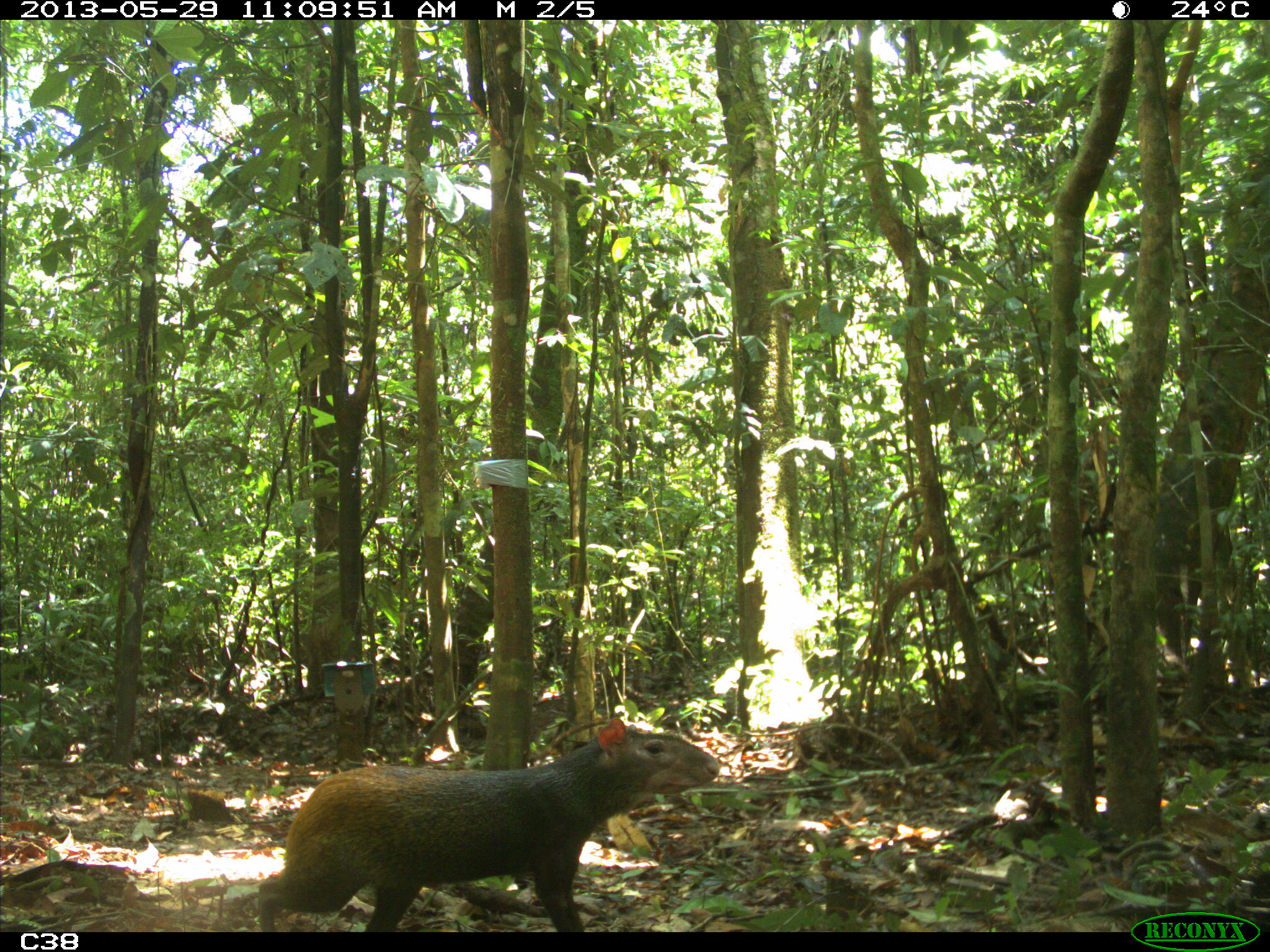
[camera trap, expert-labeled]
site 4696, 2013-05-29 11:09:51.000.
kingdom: Animalia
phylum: Chordata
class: Mammalia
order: Rodentia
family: Dasyproctidae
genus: Dasyprocta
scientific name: Dasyprocta leporina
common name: red-rumped agouti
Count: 1.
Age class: adult.